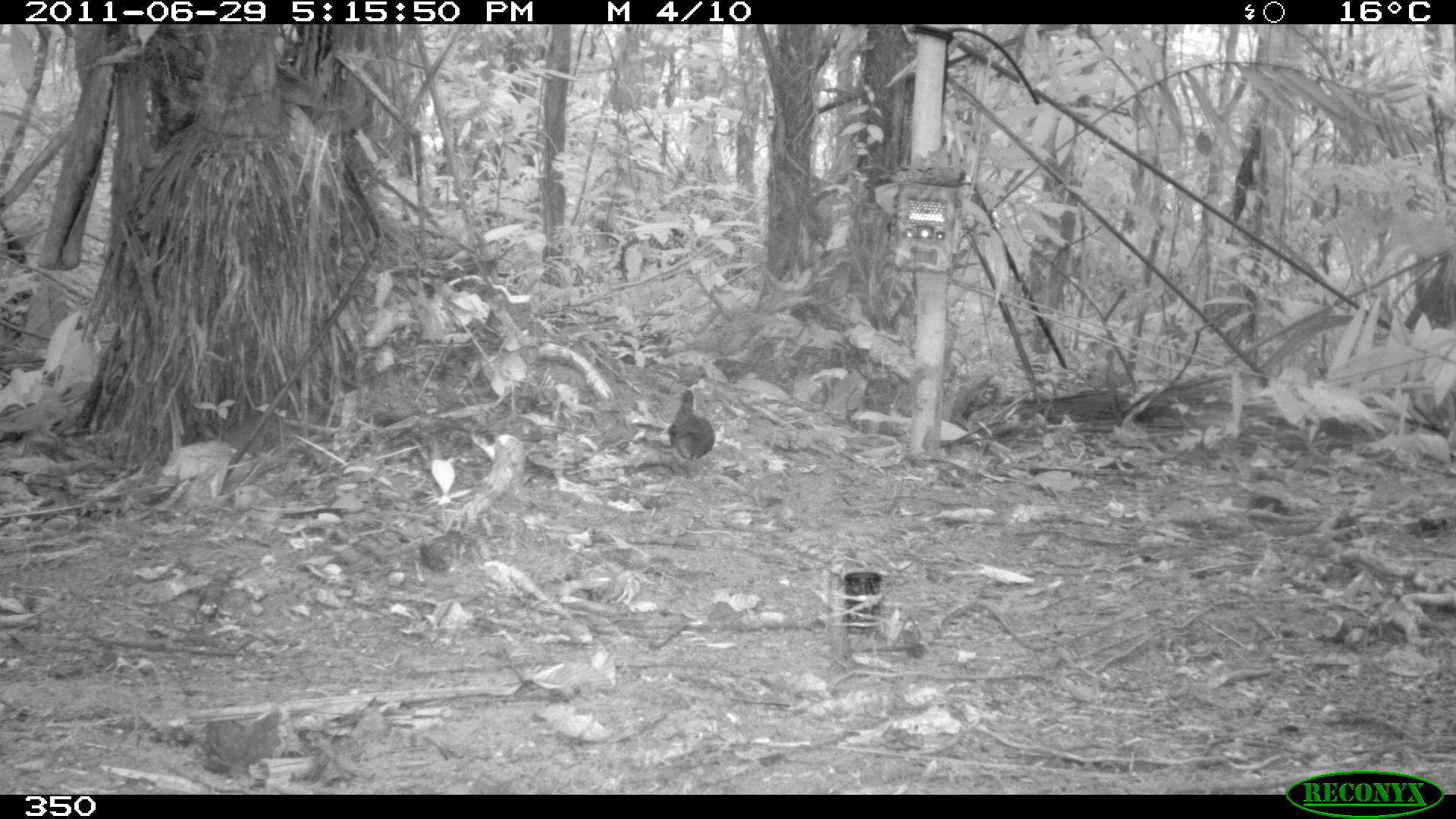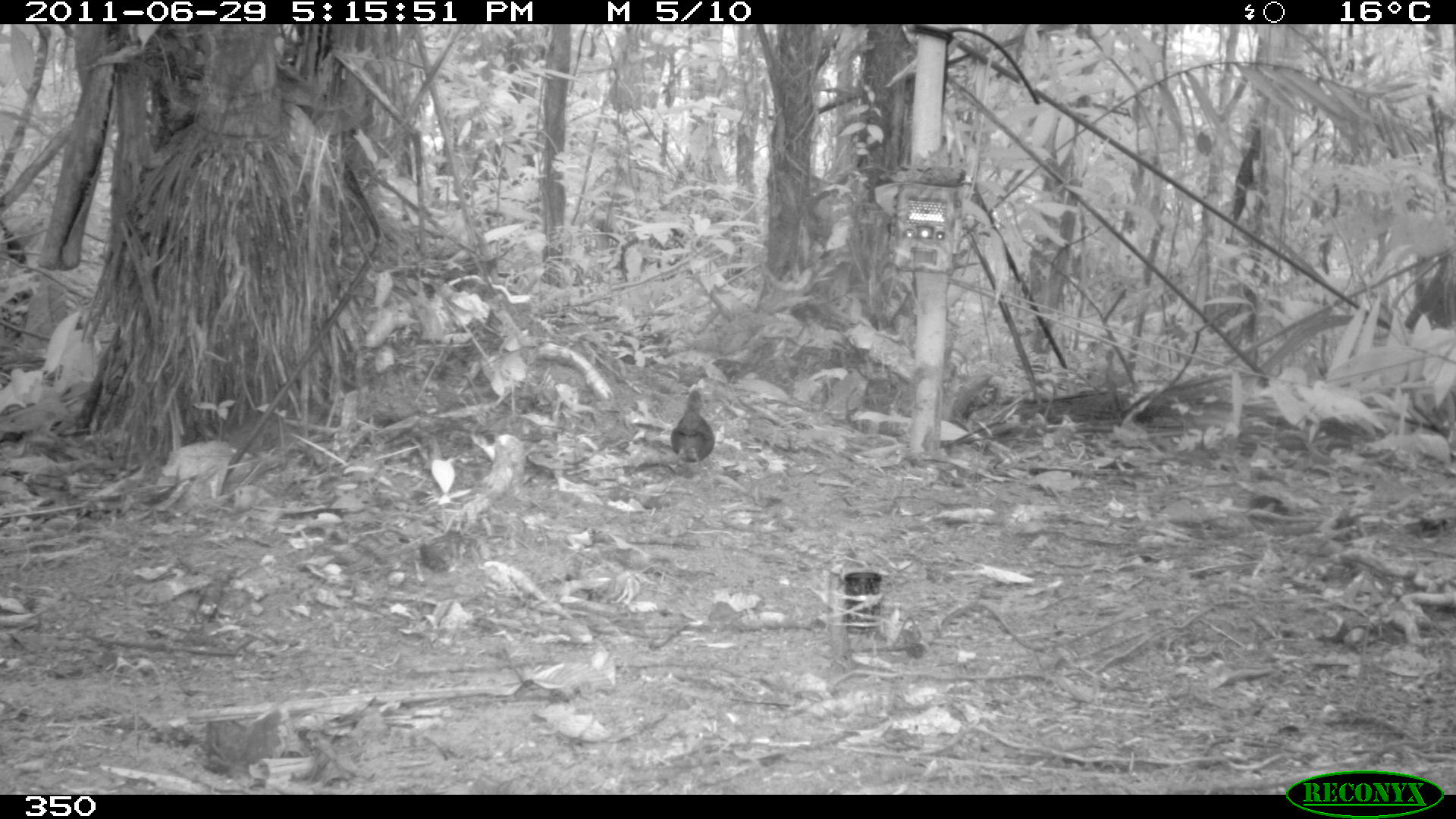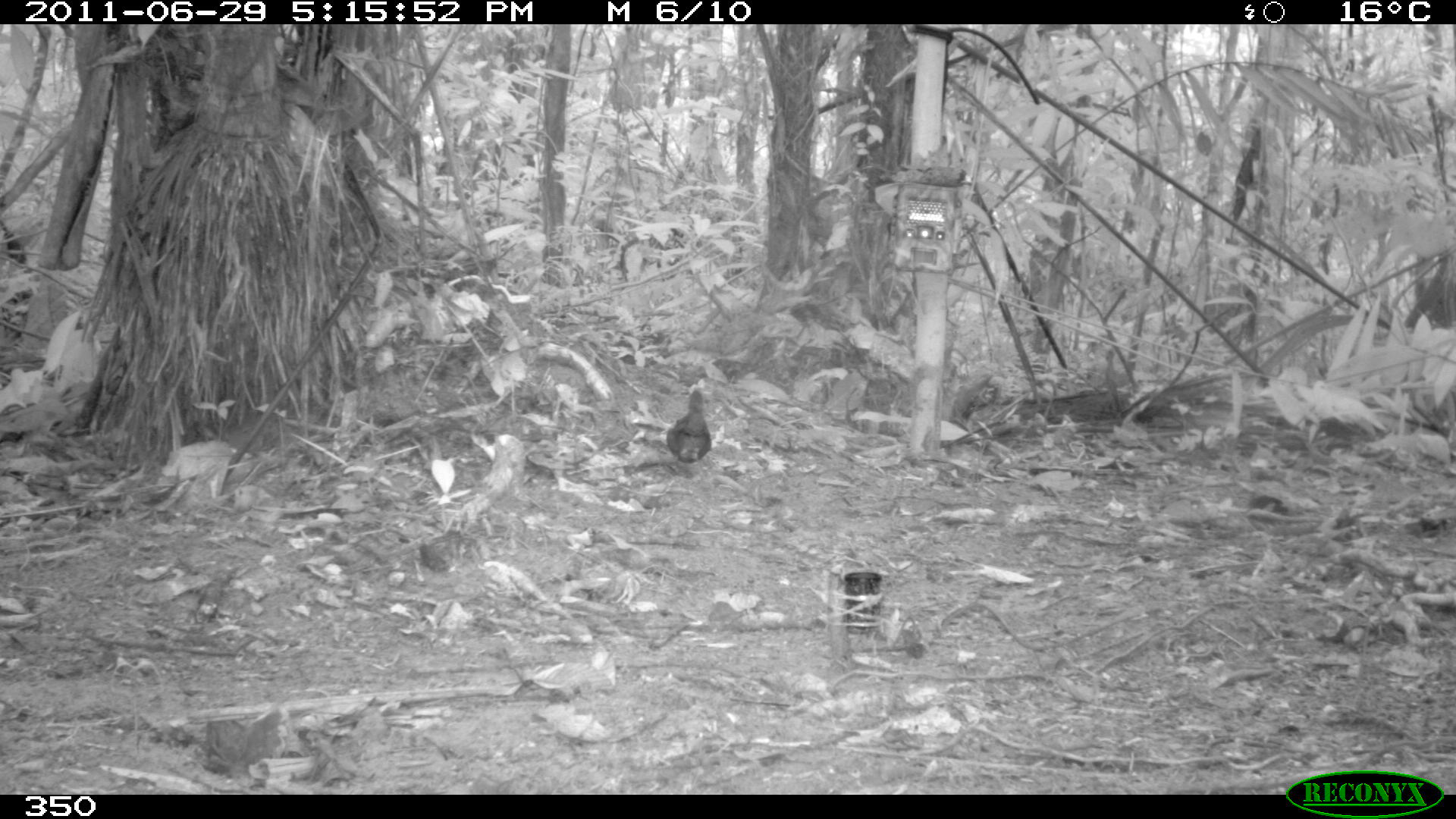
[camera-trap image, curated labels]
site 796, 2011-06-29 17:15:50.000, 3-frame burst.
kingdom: Animalia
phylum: Chordata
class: Aves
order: Passeriformes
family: Formicariidae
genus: Formicarius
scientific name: Formicarius analis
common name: black-faced antthrush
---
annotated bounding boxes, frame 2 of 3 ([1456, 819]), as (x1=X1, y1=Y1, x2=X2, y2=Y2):
formicarius analis: (x1=671, y1=390, x2=714, y2=471)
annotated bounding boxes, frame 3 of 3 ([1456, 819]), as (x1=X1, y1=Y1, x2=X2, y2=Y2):
formicarius analis: (x1=667, y1=388, x2=710, y2=471)